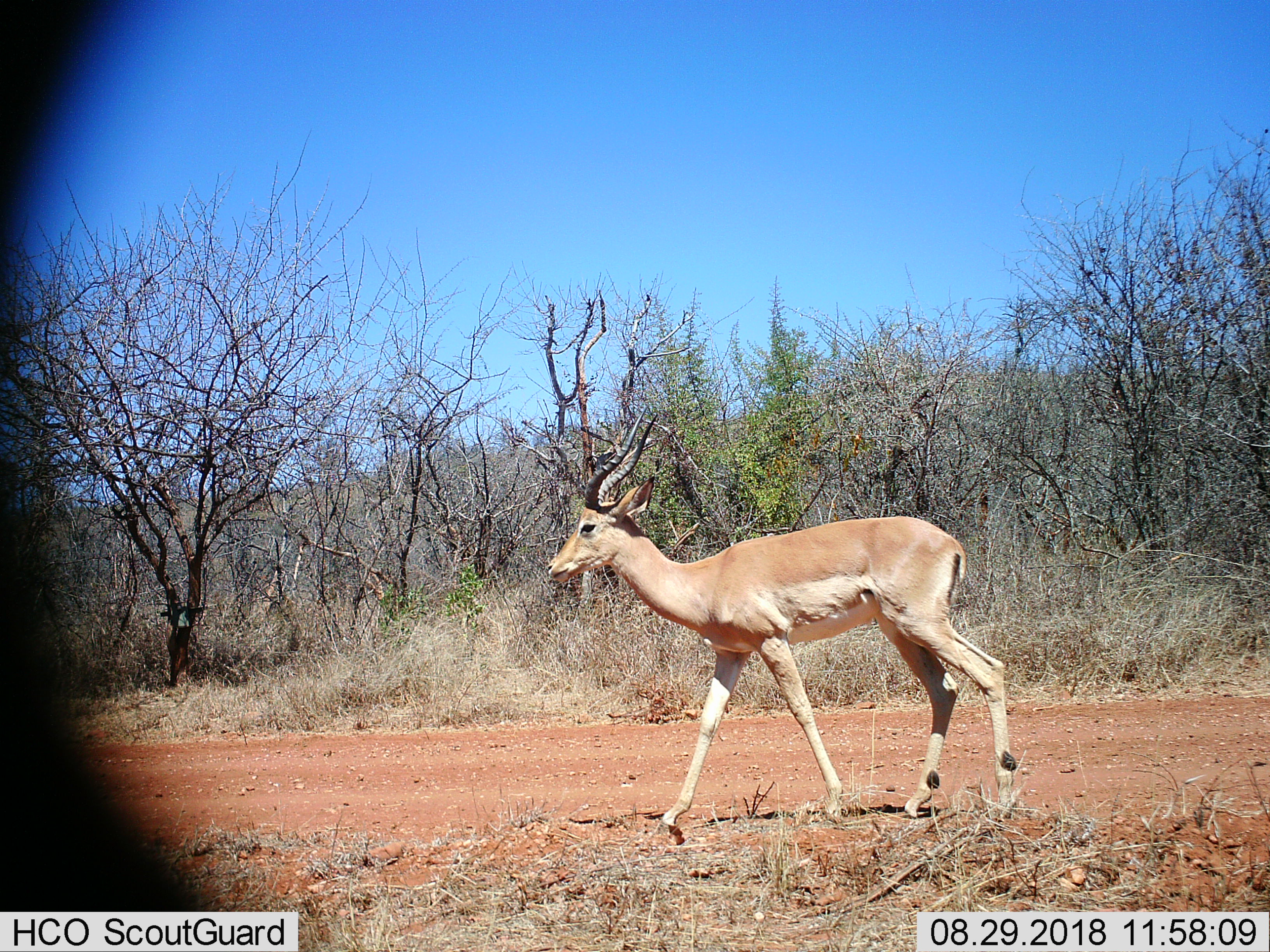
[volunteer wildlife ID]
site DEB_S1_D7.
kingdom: Animalia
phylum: Chordata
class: Mammalia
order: Artiodactyla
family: Bovidae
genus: Aepyceros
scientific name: Aepyceros melampus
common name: impala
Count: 1.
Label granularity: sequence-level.